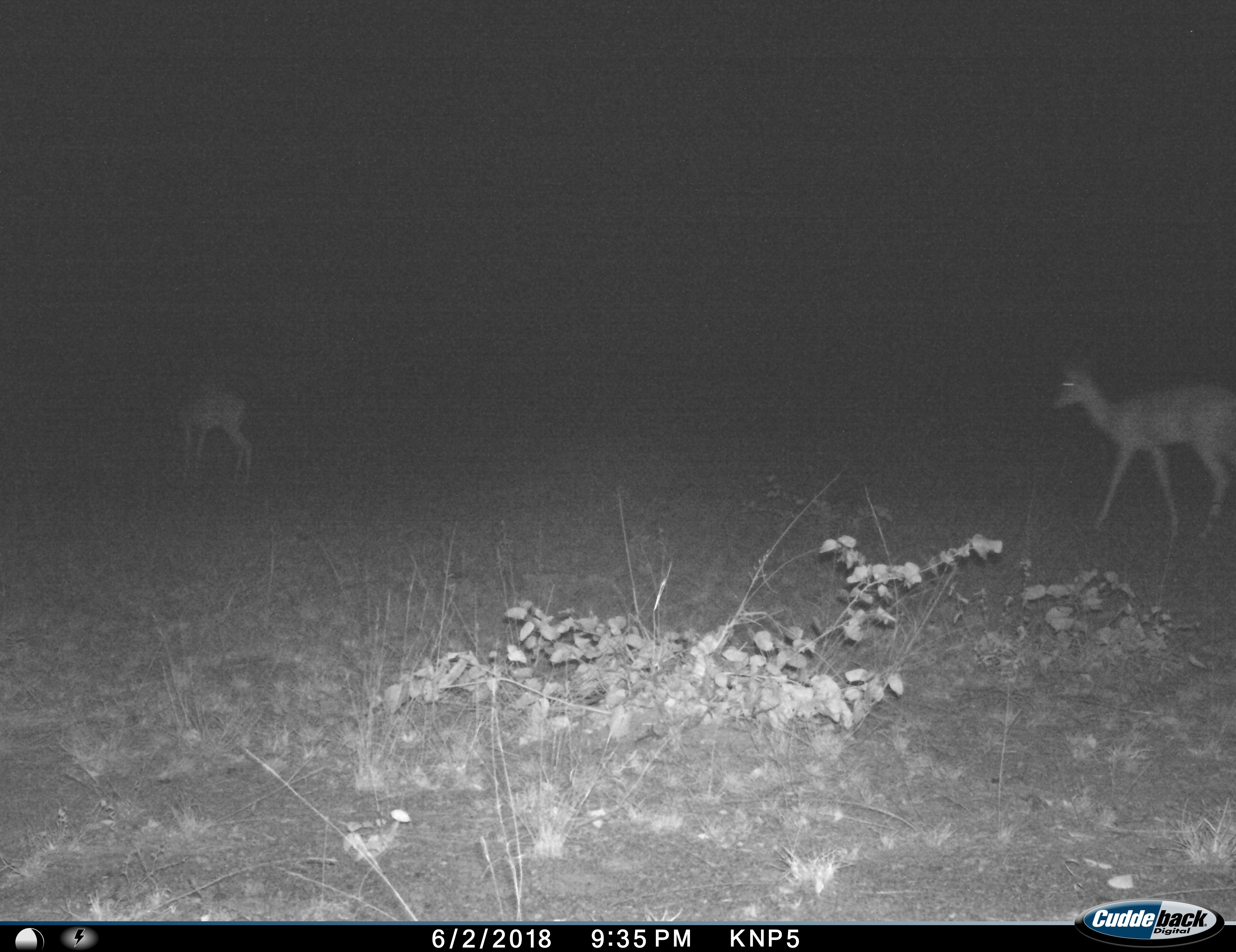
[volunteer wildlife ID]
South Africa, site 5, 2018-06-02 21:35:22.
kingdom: Animalia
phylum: Chordata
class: Mammalia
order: Artiodactyla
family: Bovidae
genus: Aepyceros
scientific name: Aepyceros melampus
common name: impala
Impala (Aepyceros melampus), count 2. Behavior (volunteer vote fractions): standing 30%, resting 0%, moving 90%, interacting 0%. Young present (vote fraction): 0%. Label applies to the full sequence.